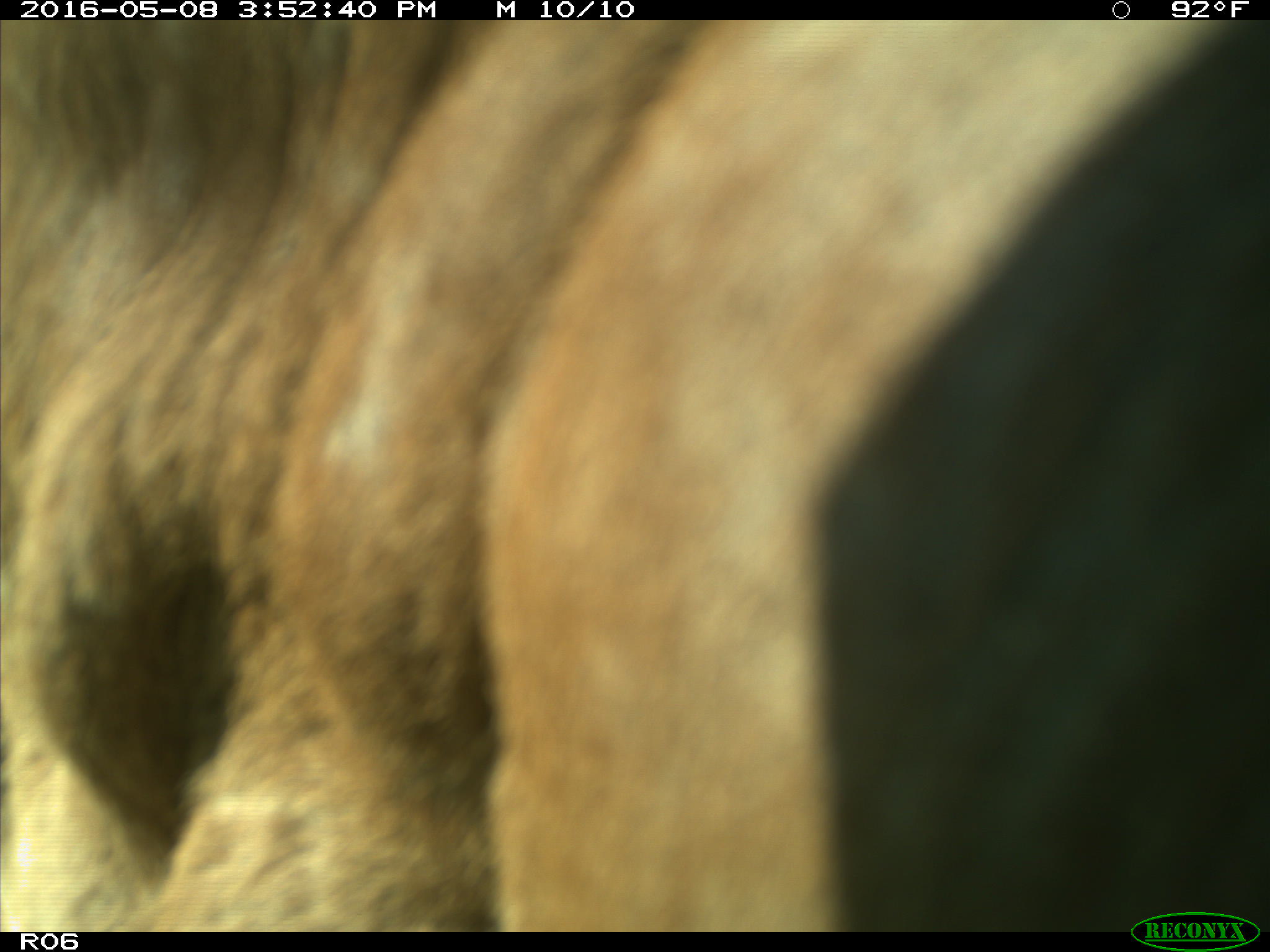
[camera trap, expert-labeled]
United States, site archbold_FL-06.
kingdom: Animalia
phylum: Chordata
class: Mammalia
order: Artiodactyla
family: Bovidae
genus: Bos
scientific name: Bos taurus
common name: domestic cow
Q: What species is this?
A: Bos taurus (domestic cow).